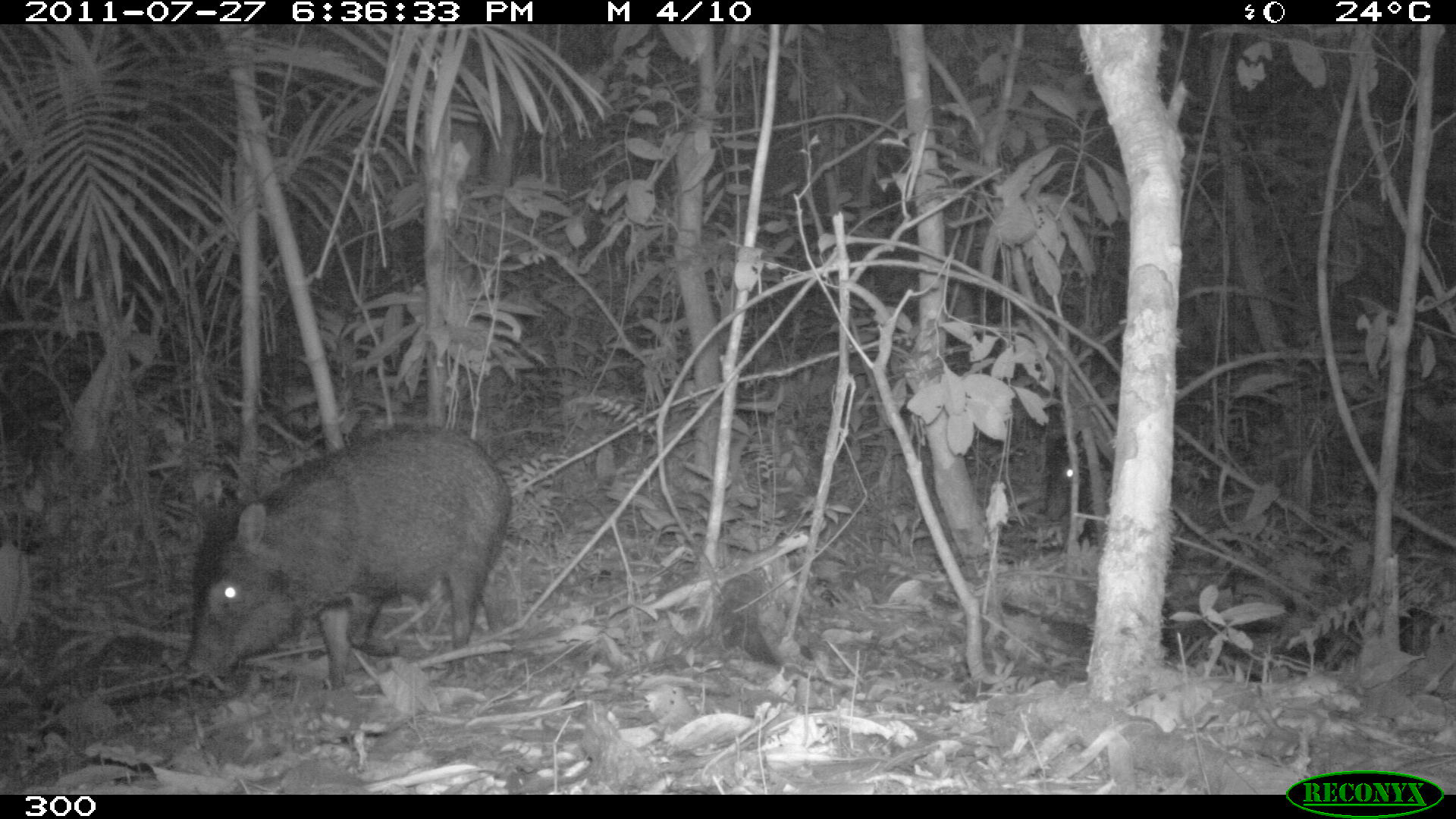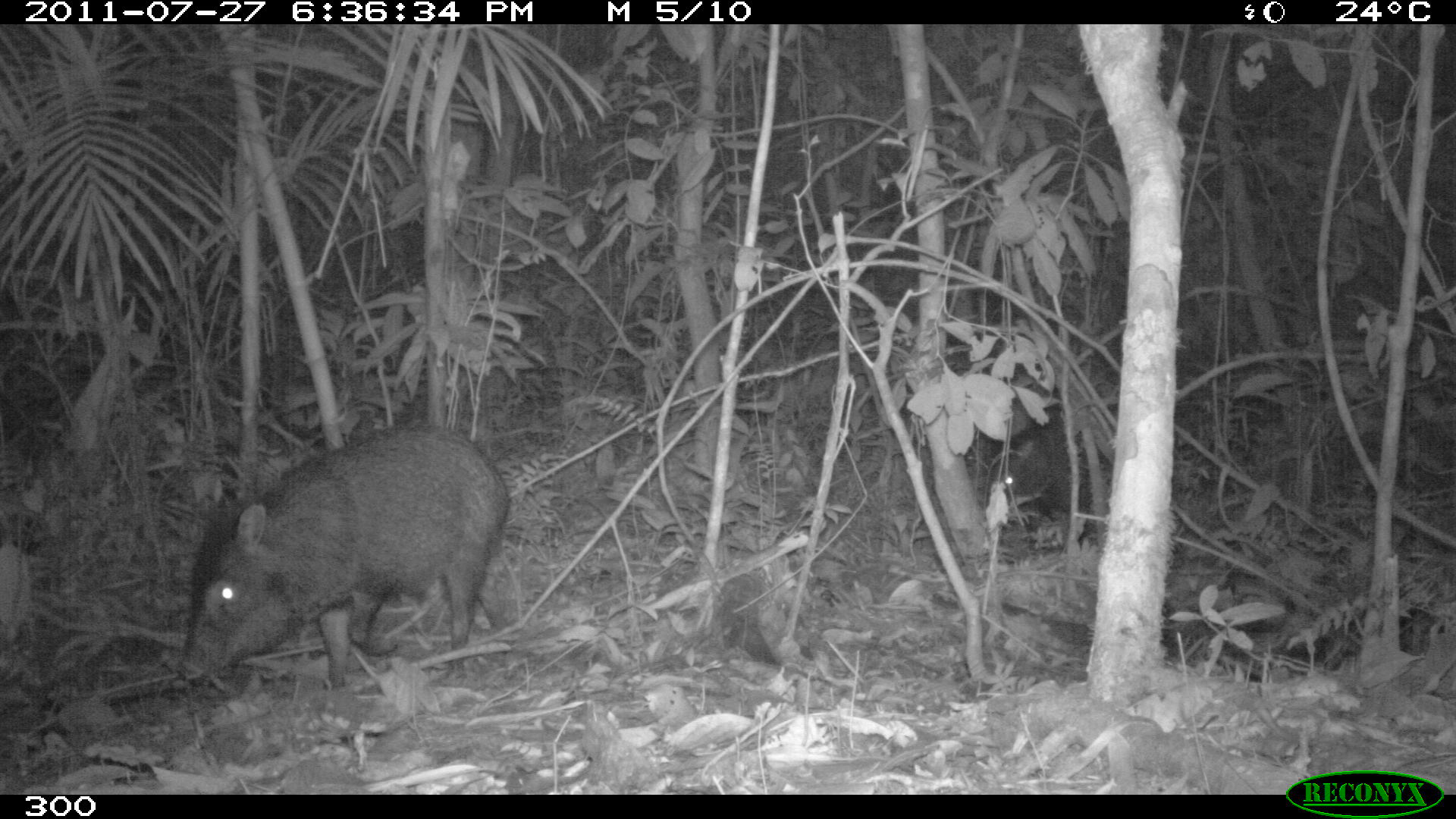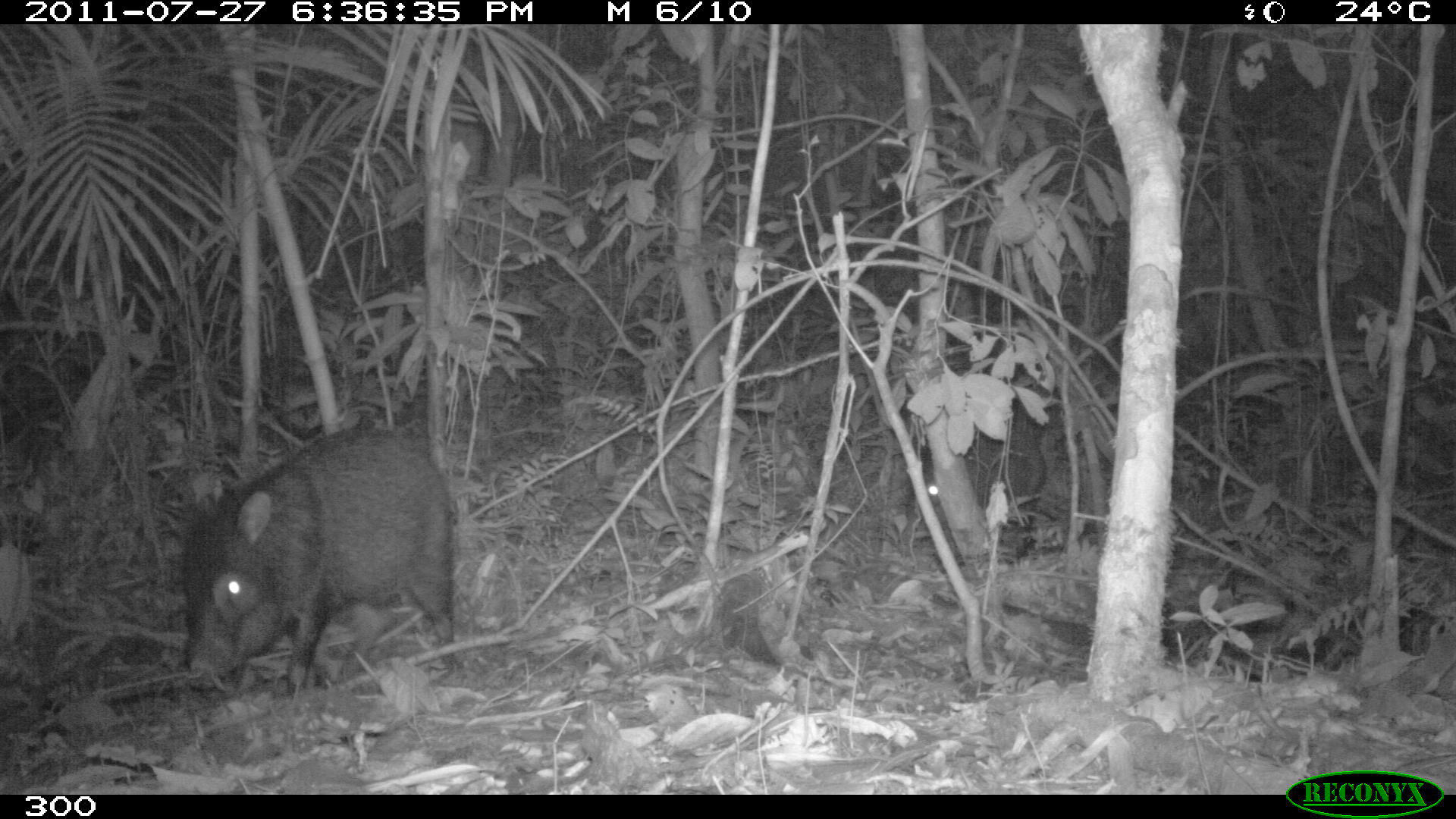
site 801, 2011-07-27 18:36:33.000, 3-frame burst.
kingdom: Animalia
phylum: Chordata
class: Mammalia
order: Artiodactyla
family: Tayassuidae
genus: Pecari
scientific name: Pecari tajacu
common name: collared peccary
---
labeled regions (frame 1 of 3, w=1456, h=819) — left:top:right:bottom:
pecari tajacu: 183:421:510:686; 1043:401:1106:520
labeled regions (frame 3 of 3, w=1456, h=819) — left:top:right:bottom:
pecari tajacu: 180:426:452:691; 911:425:1046:553